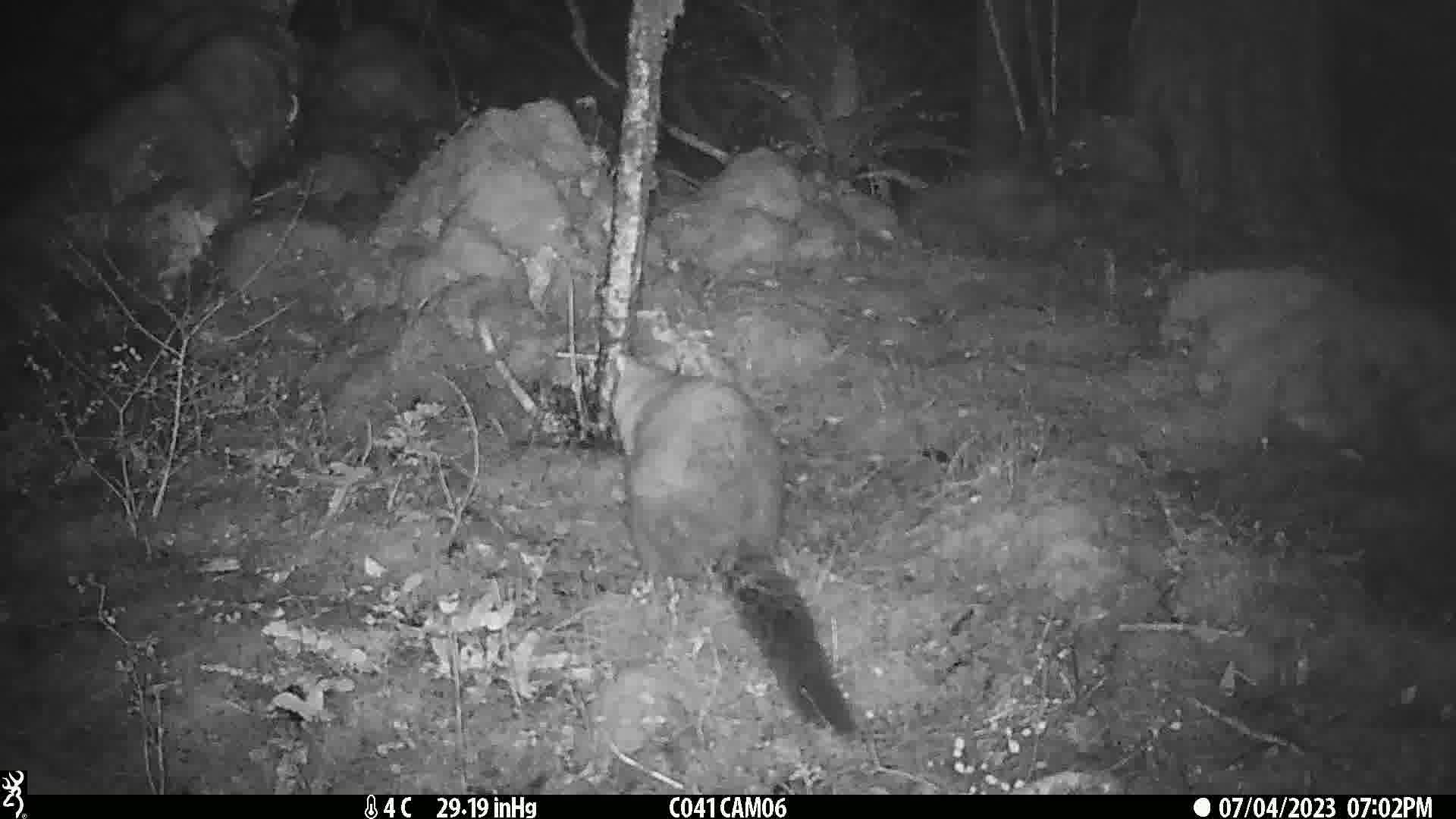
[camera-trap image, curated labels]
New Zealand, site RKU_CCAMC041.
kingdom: Animalia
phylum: Chordata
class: Mammalia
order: Diprotodontia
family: Phalangeridae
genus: Trichosurus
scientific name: Trichosurus vulpecula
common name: common brushtail possum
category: possum